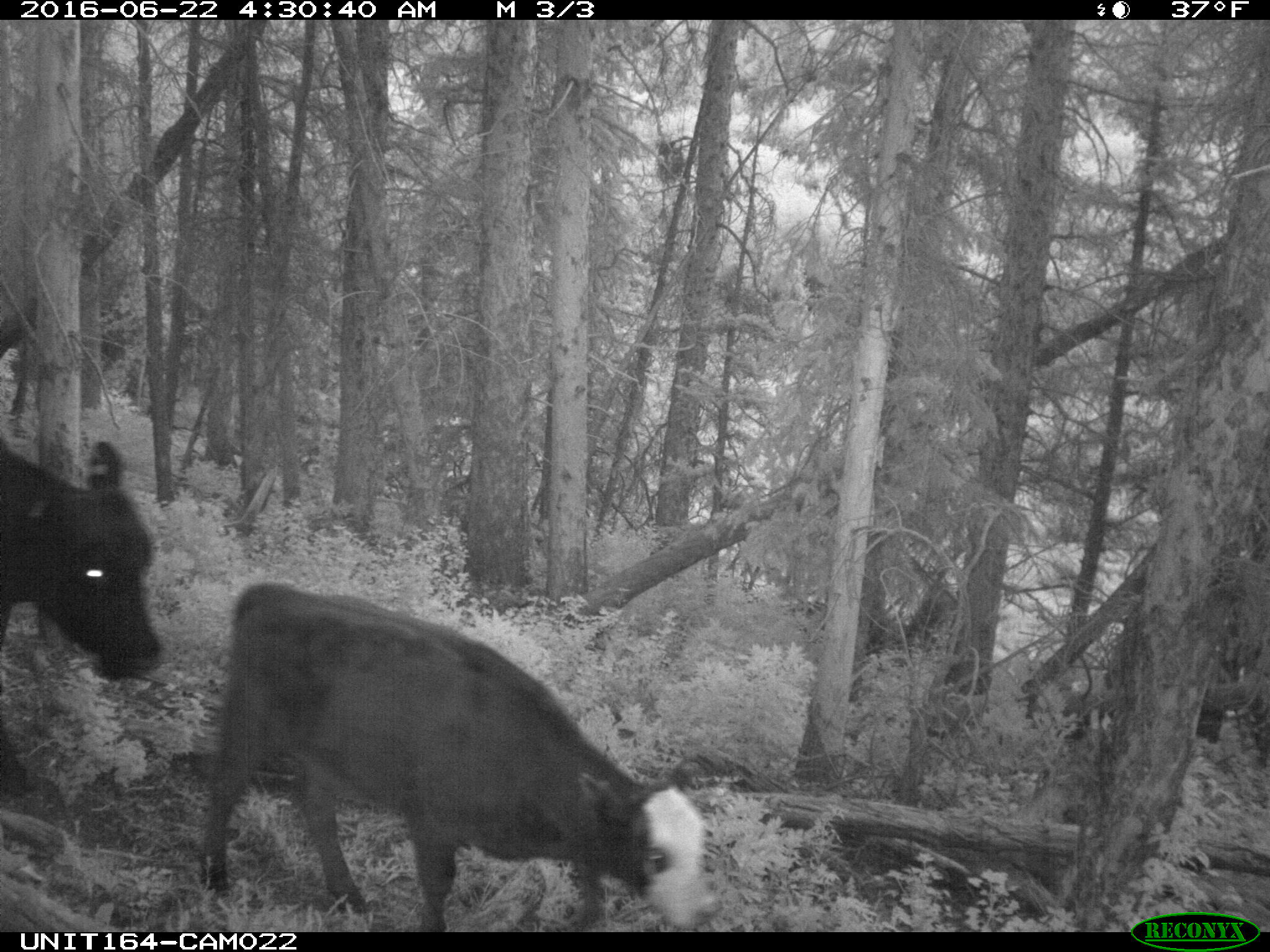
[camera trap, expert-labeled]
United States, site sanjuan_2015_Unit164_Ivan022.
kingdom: Animalia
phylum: Chordata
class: Mammalia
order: Artiodactyla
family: Bovidae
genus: Bos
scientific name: Bos taurus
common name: domestic cow